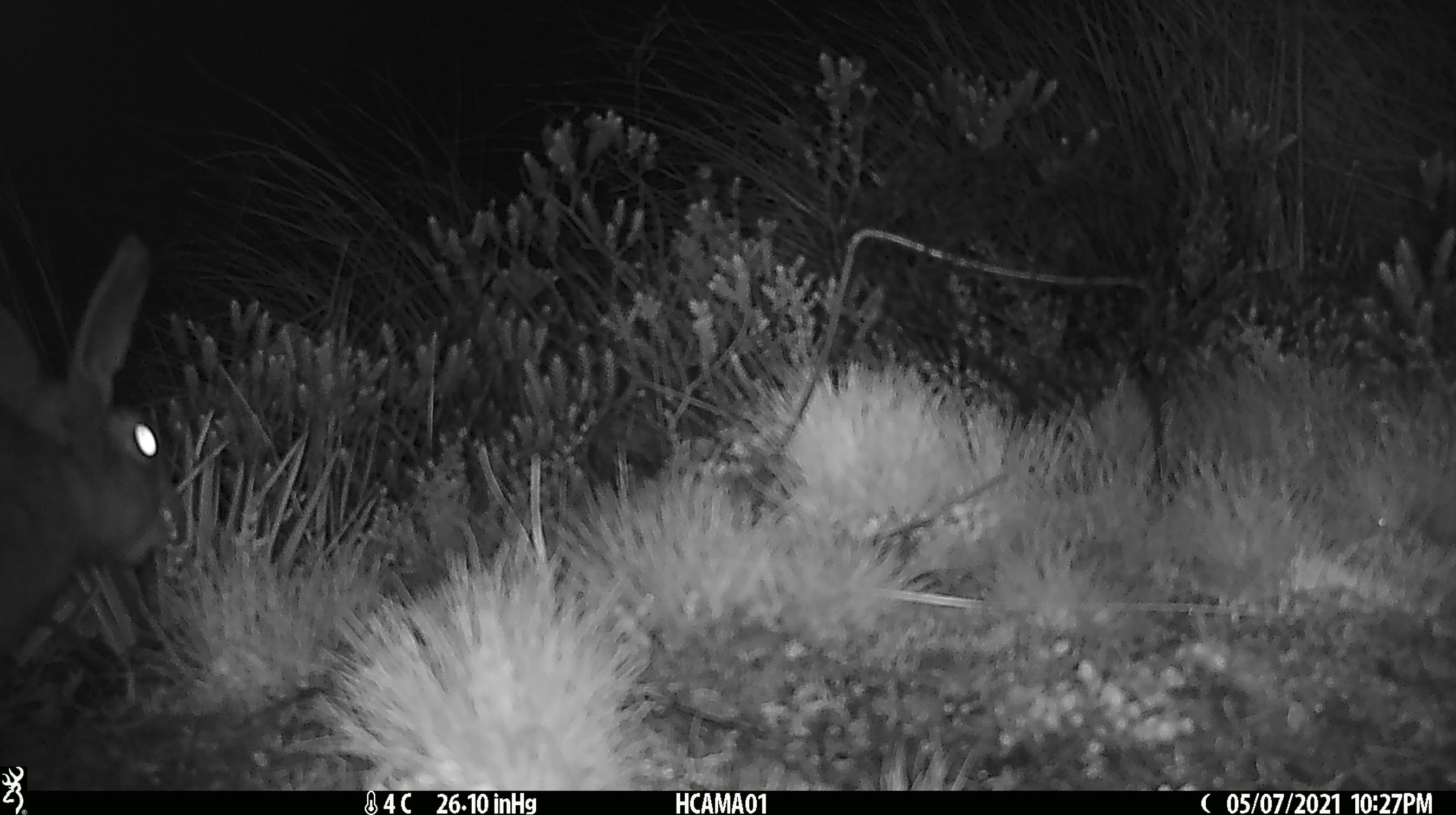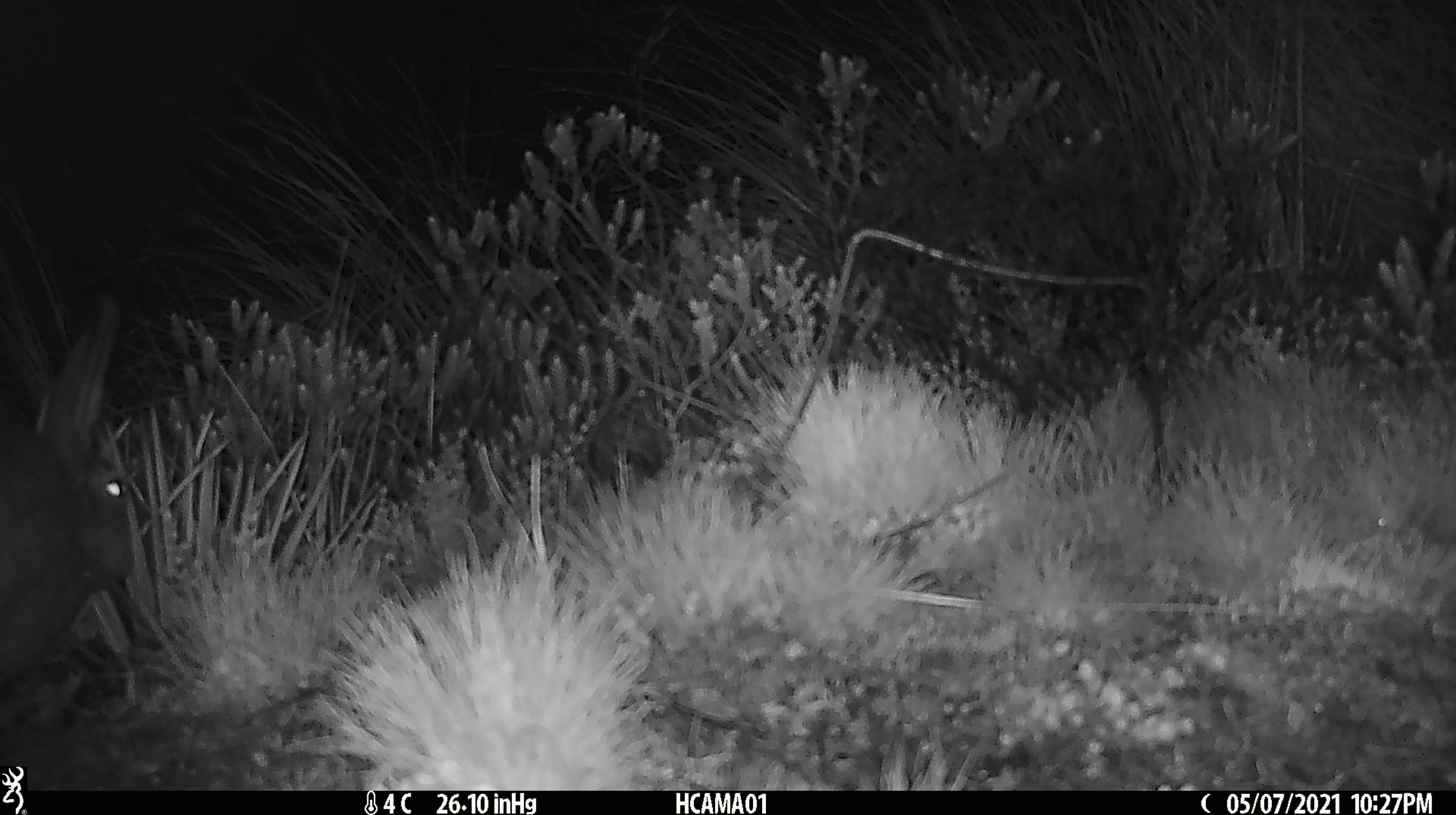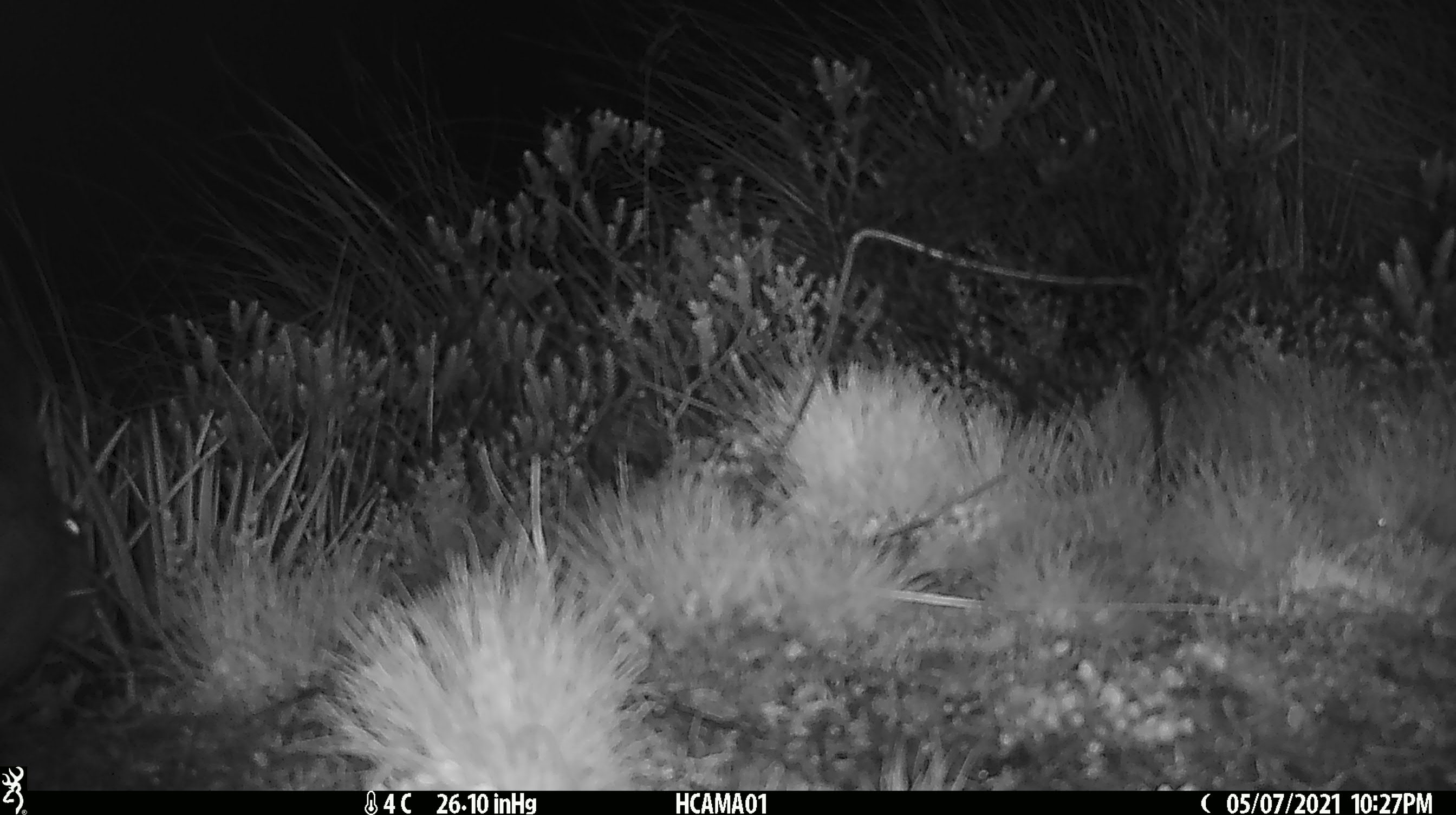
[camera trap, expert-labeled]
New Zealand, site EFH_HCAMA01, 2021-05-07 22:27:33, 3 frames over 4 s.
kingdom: Animalia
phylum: Chordata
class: Mammalia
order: Lagomorpha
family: Leporidae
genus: Lepus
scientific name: Lepus europaeus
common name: brown hare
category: hare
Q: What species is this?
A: Hare (brown hare) (Lepus europaeus).